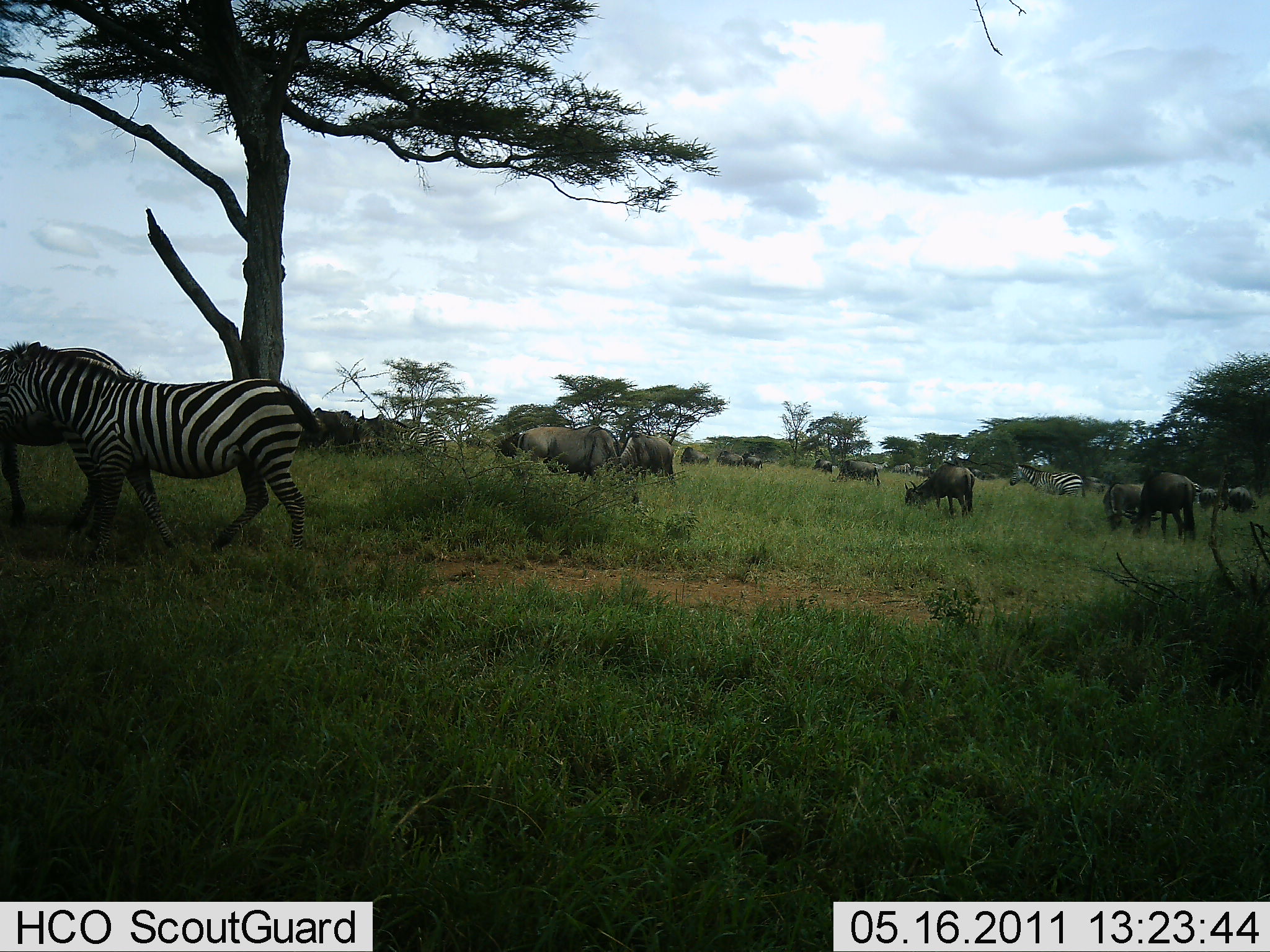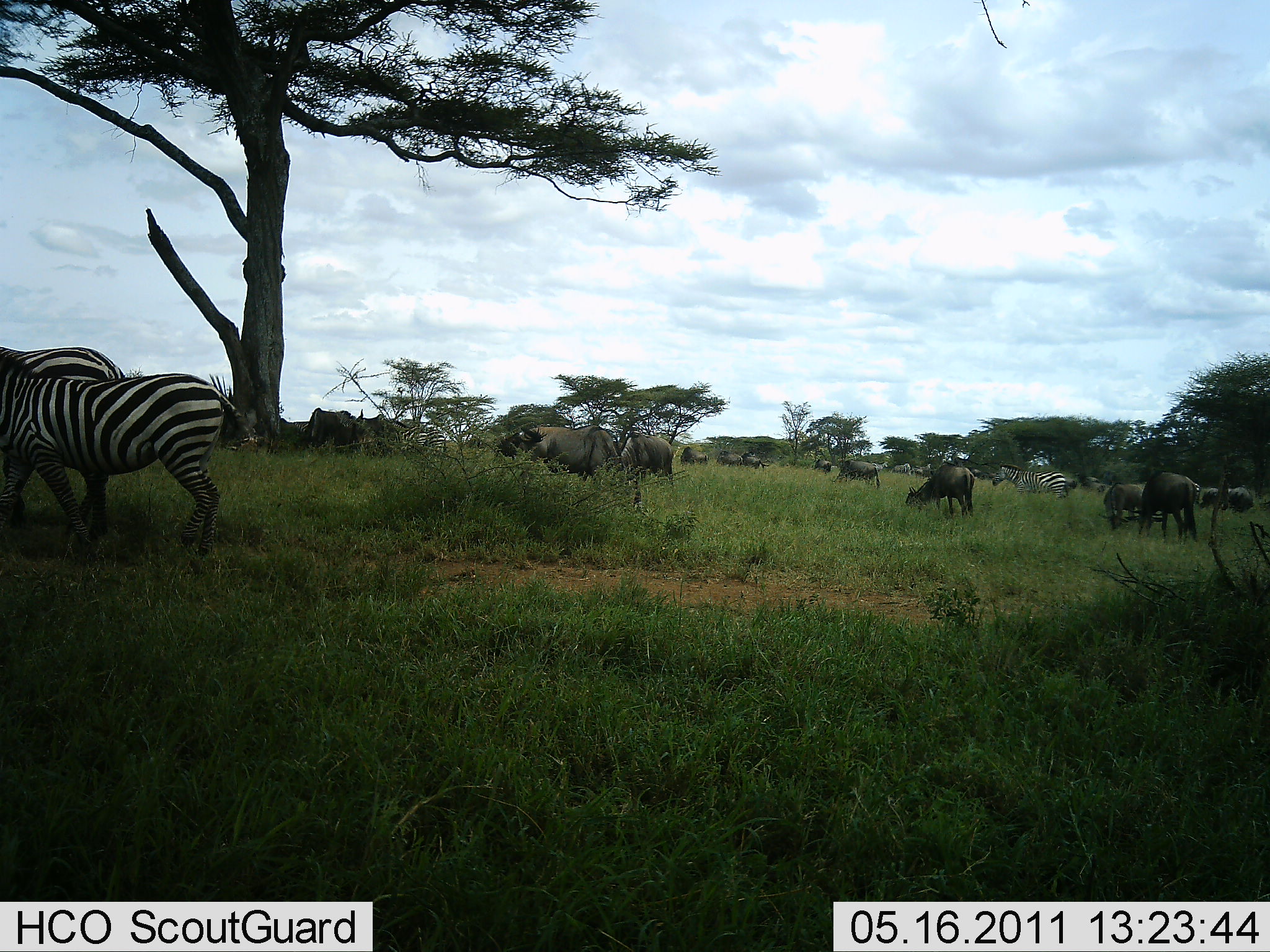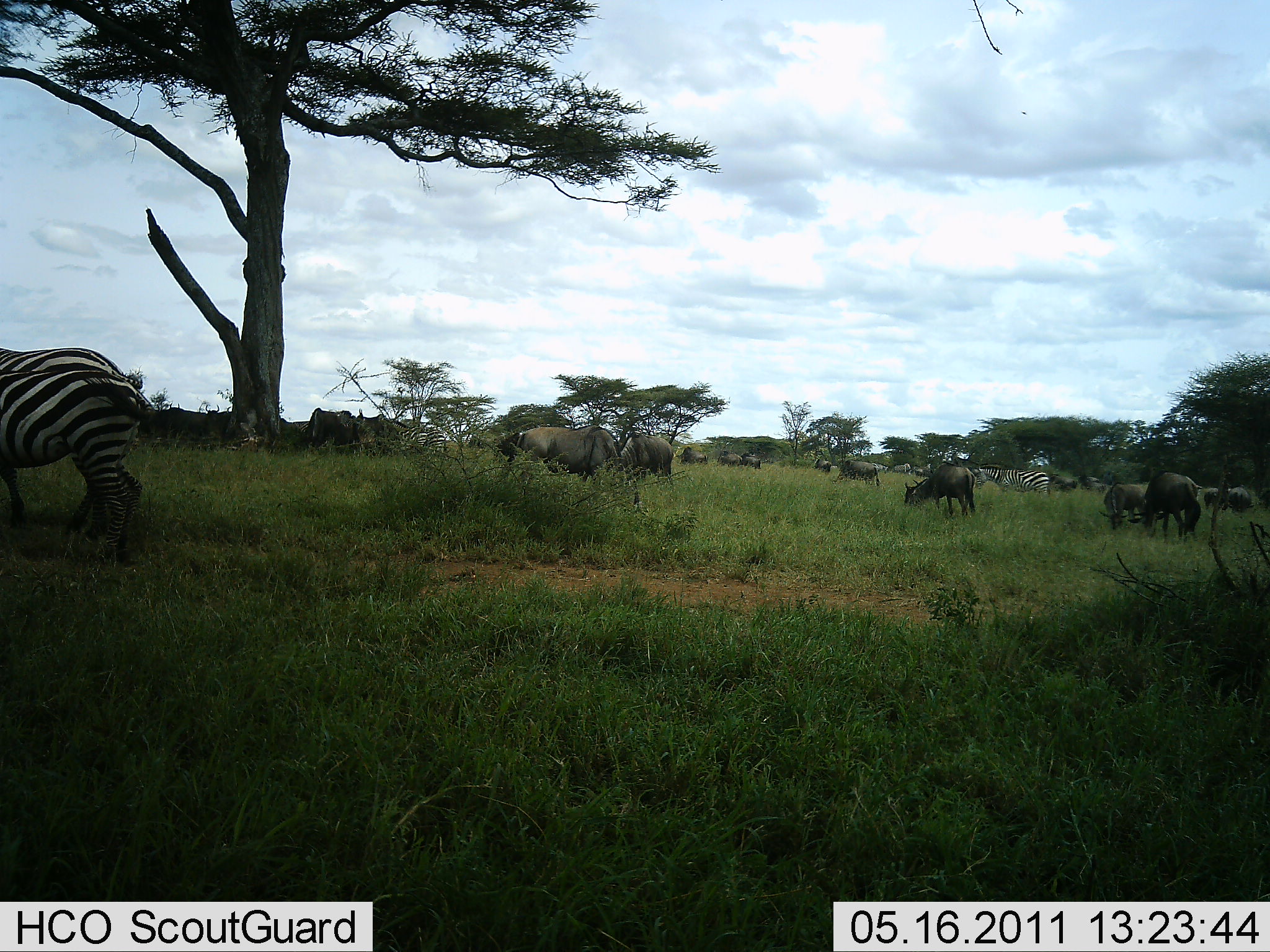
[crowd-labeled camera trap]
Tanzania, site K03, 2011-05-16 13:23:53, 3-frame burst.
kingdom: Animalia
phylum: Chordata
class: Mammalia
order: Artiodactyla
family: Bovidae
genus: Connochaetes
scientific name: Connochaetes taurinus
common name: blue wildebeest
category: wildebeest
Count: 11-50.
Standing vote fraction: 58%.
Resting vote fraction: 8%.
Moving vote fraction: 25%.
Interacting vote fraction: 0%.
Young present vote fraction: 0%.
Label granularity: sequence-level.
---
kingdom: Animalia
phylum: Chordata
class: Mammalia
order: Perissodactyla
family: Equidae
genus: Equus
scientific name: Equus quagga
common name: plains zebra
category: zebra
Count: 3.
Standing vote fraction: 79%.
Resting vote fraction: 7%.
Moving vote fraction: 57%.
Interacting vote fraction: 0%.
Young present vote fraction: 0%.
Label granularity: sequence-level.